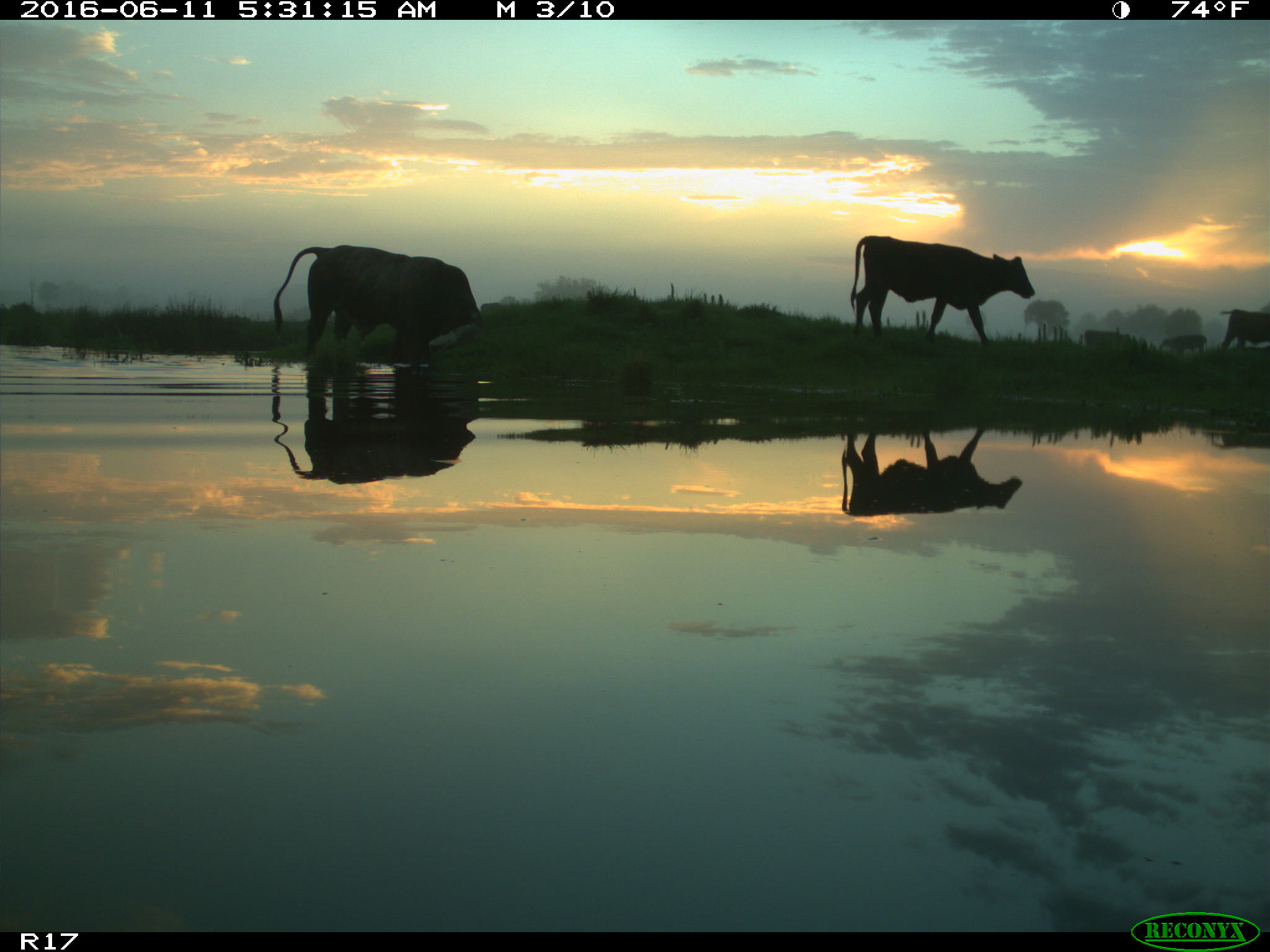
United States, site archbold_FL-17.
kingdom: Animalia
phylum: Chordata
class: Mammalia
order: Artiodactyla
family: Bovidae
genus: Bos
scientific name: Bos taurus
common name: domestic cow